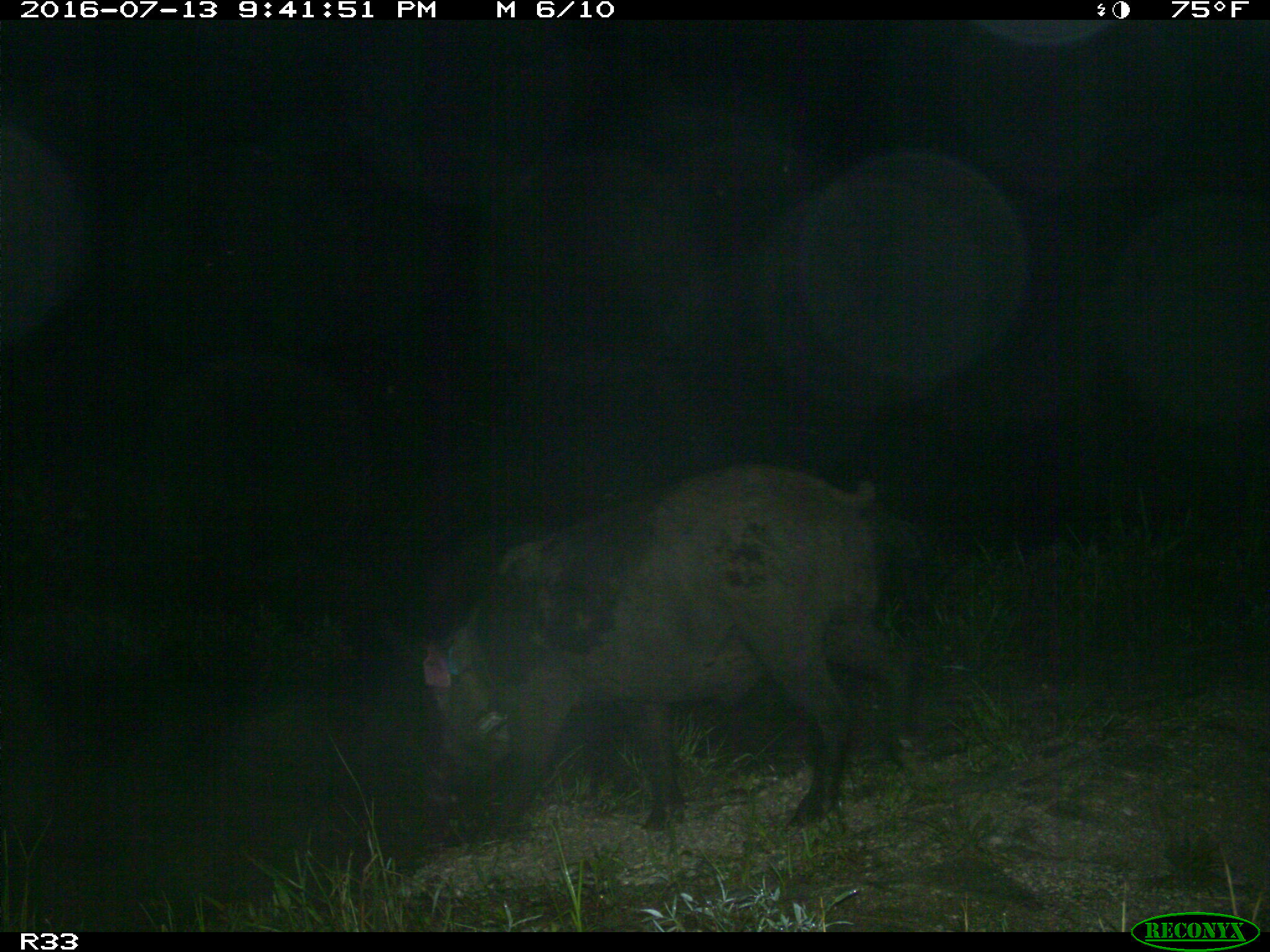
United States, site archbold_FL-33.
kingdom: Animalia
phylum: Chordata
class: Mammalia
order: Artiodactyla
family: Suidae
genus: Sus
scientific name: Sus scrofa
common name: wild boar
Sus scrofa (wild boar).